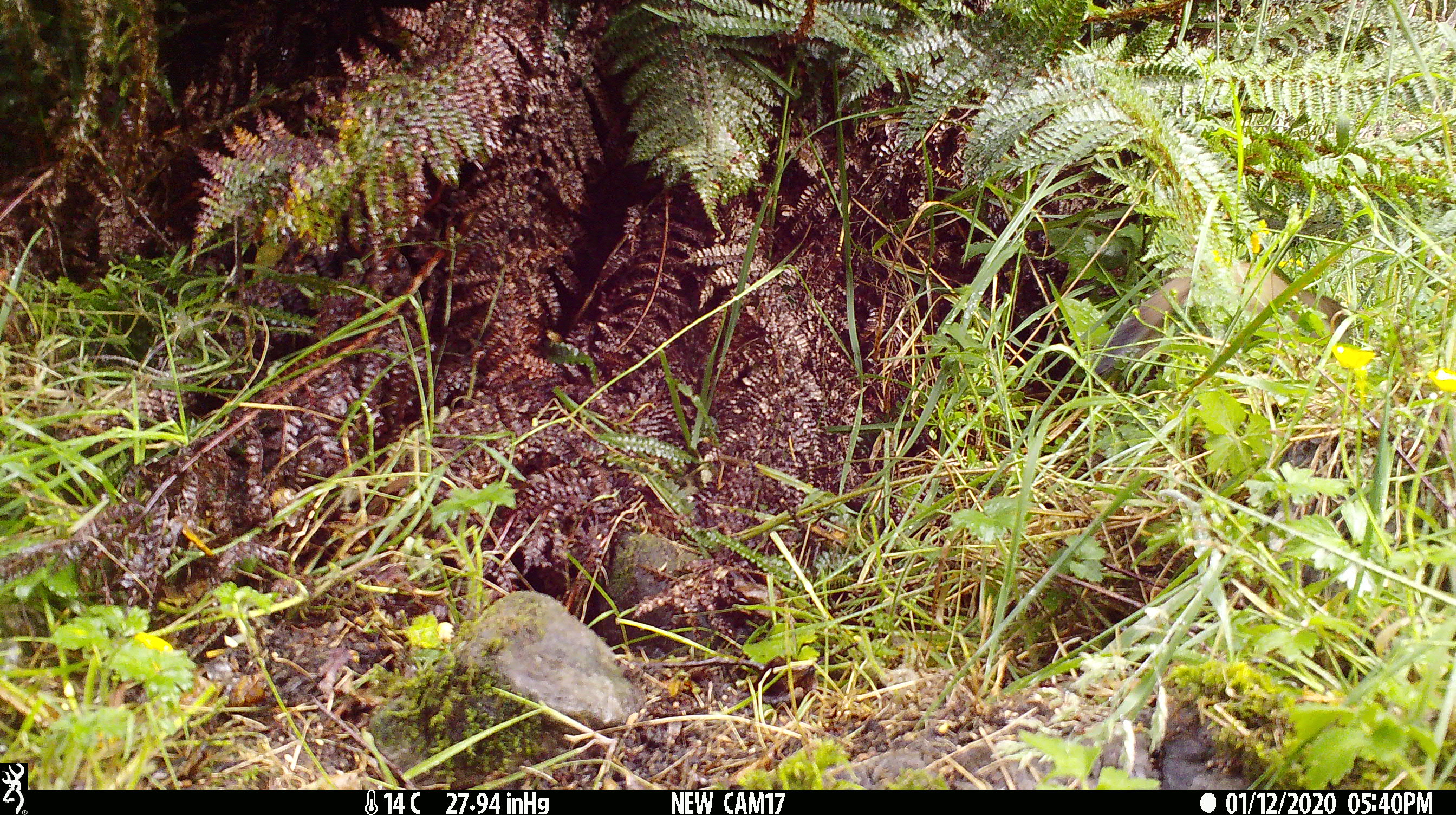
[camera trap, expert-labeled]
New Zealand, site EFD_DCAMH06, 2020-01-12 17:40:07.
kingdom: Animalia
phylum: Chordata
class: Mammalia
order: Carnivora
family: Mustelidae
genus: Mustela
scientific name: Mustela erminea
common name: stoat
Stoat (Mustela erminea).